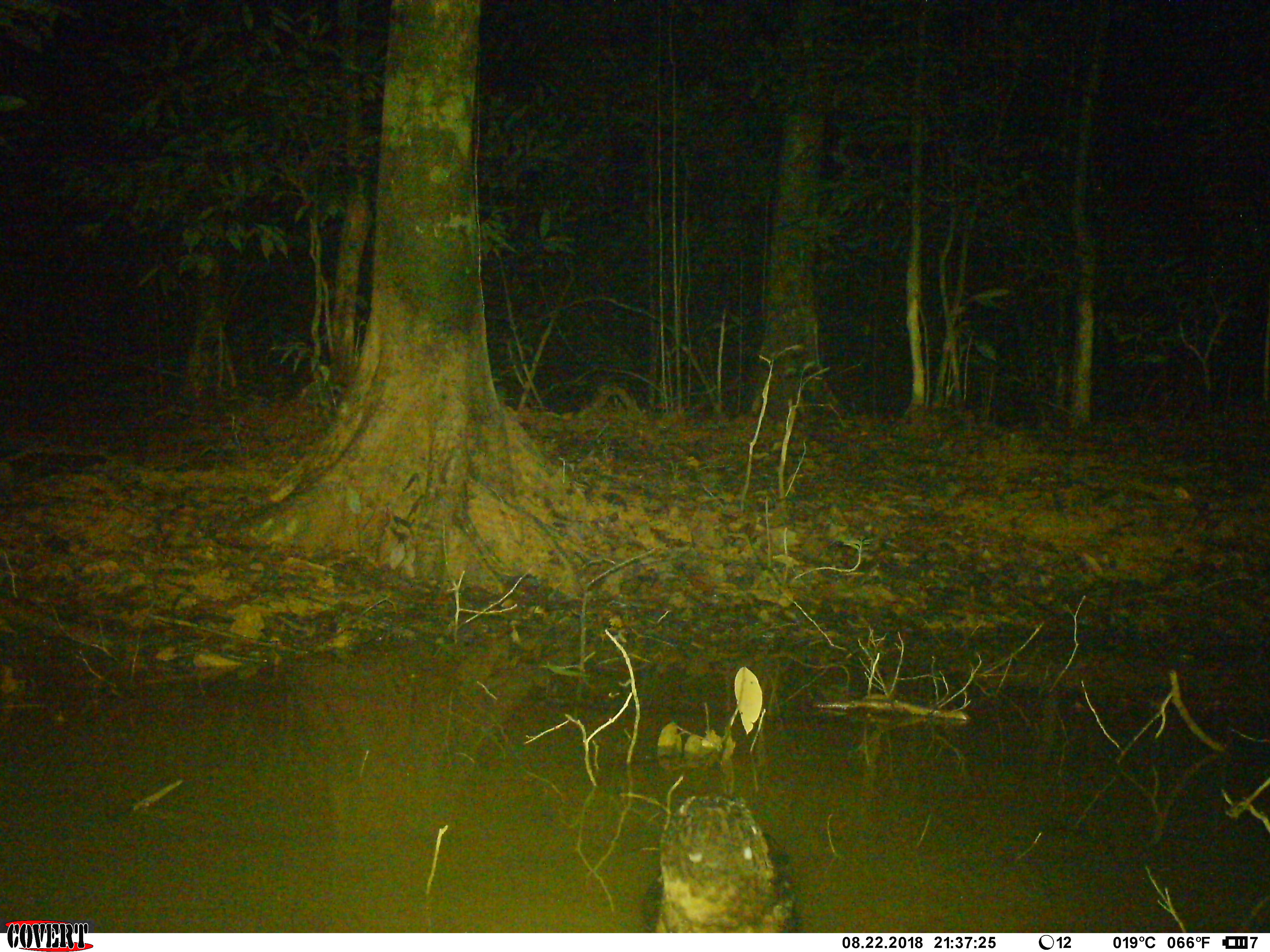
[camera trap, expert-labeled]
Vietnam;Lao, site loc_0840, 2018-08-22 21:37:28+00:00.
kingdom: Animalia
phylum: Chordata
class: Aves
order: Strigiformes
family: Strigidae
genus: Strix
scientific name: Strix leptogrammica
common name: brown wood owl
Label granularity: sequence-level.